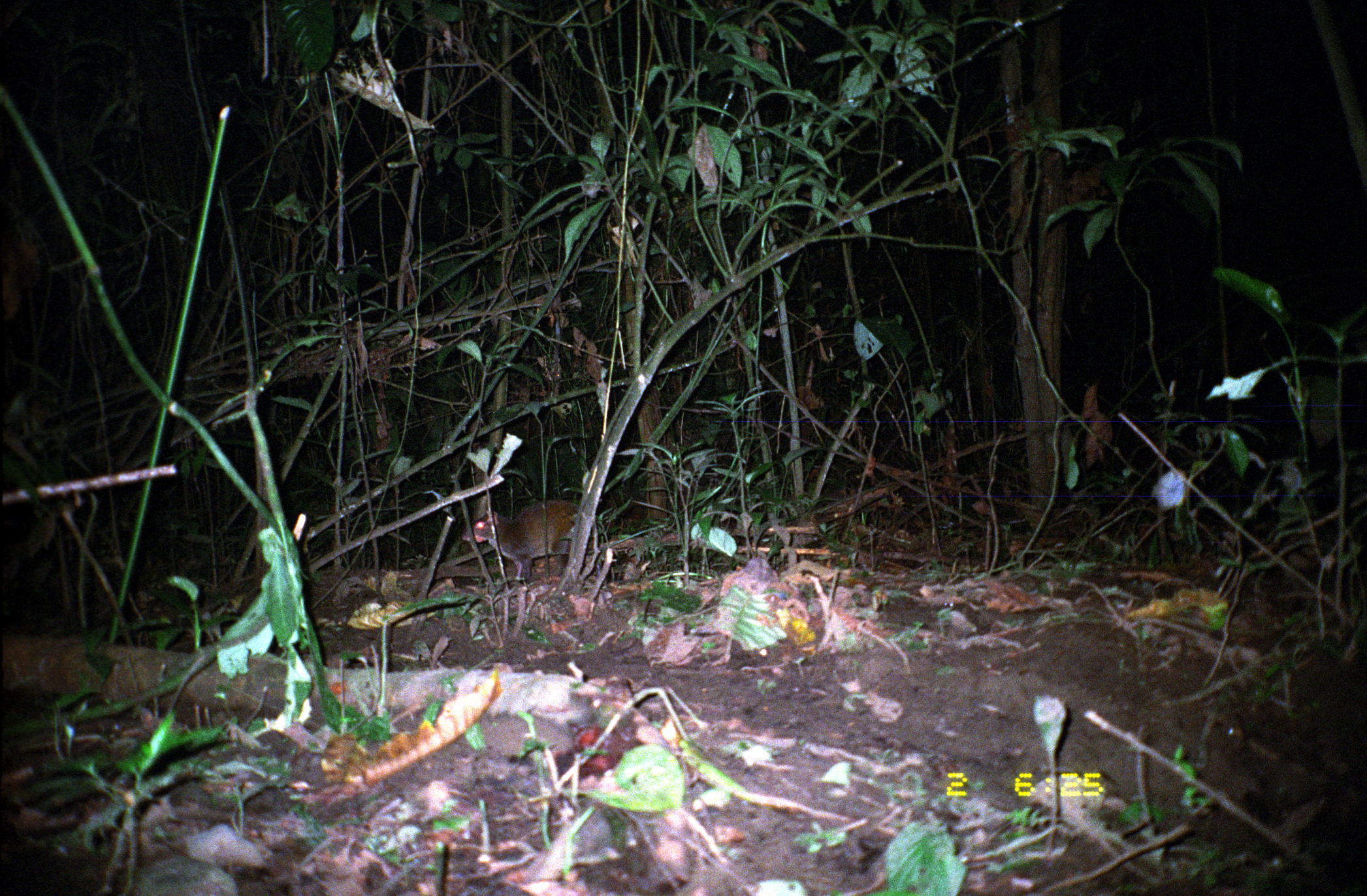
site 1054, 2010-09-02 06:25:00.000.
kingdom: Animalia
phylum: Chordata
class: Mammalia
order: Rodentia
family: Dasyproctidae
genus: Dasyprocta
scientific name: Dasyprocta punctata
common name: central american agouti